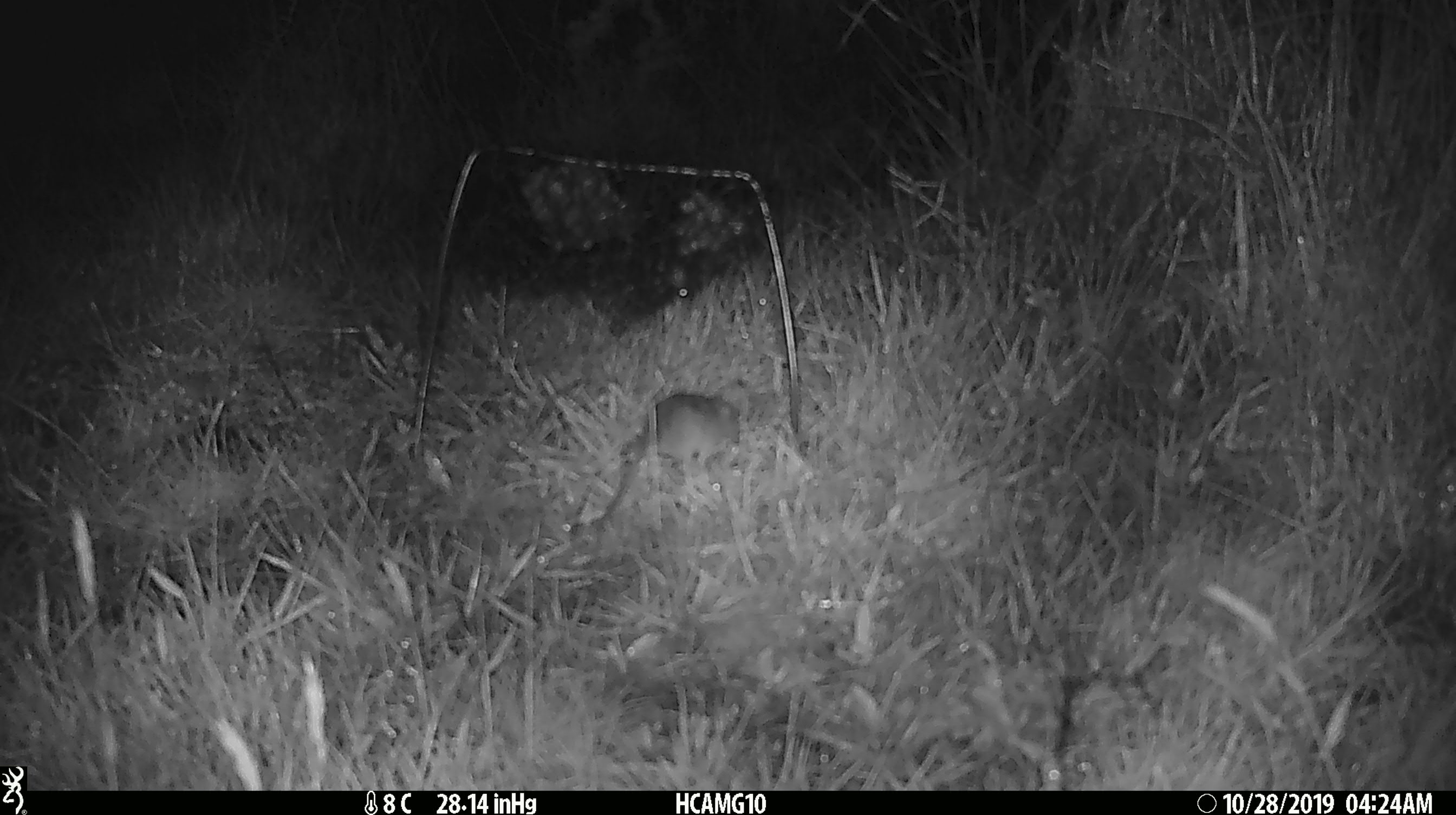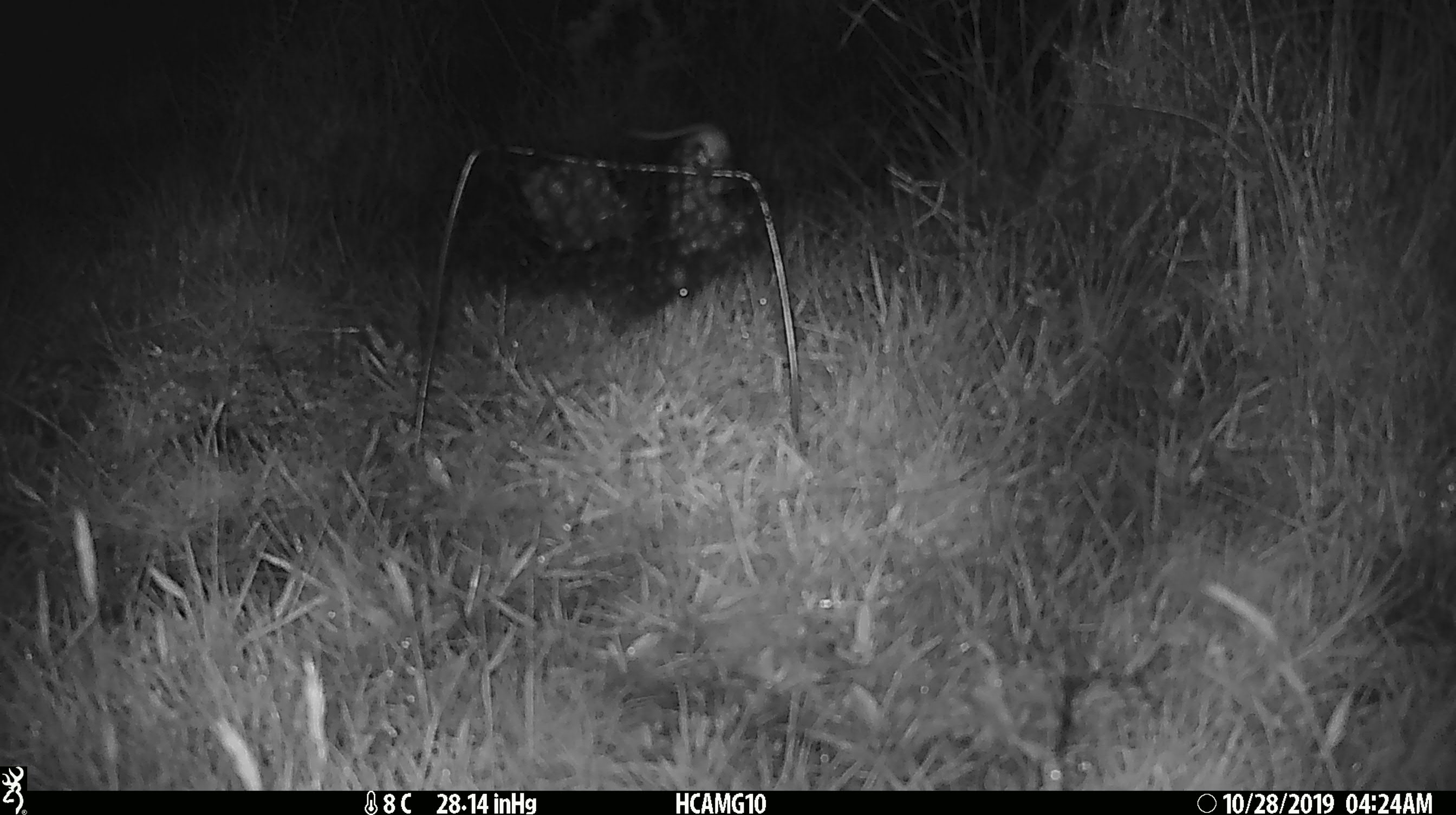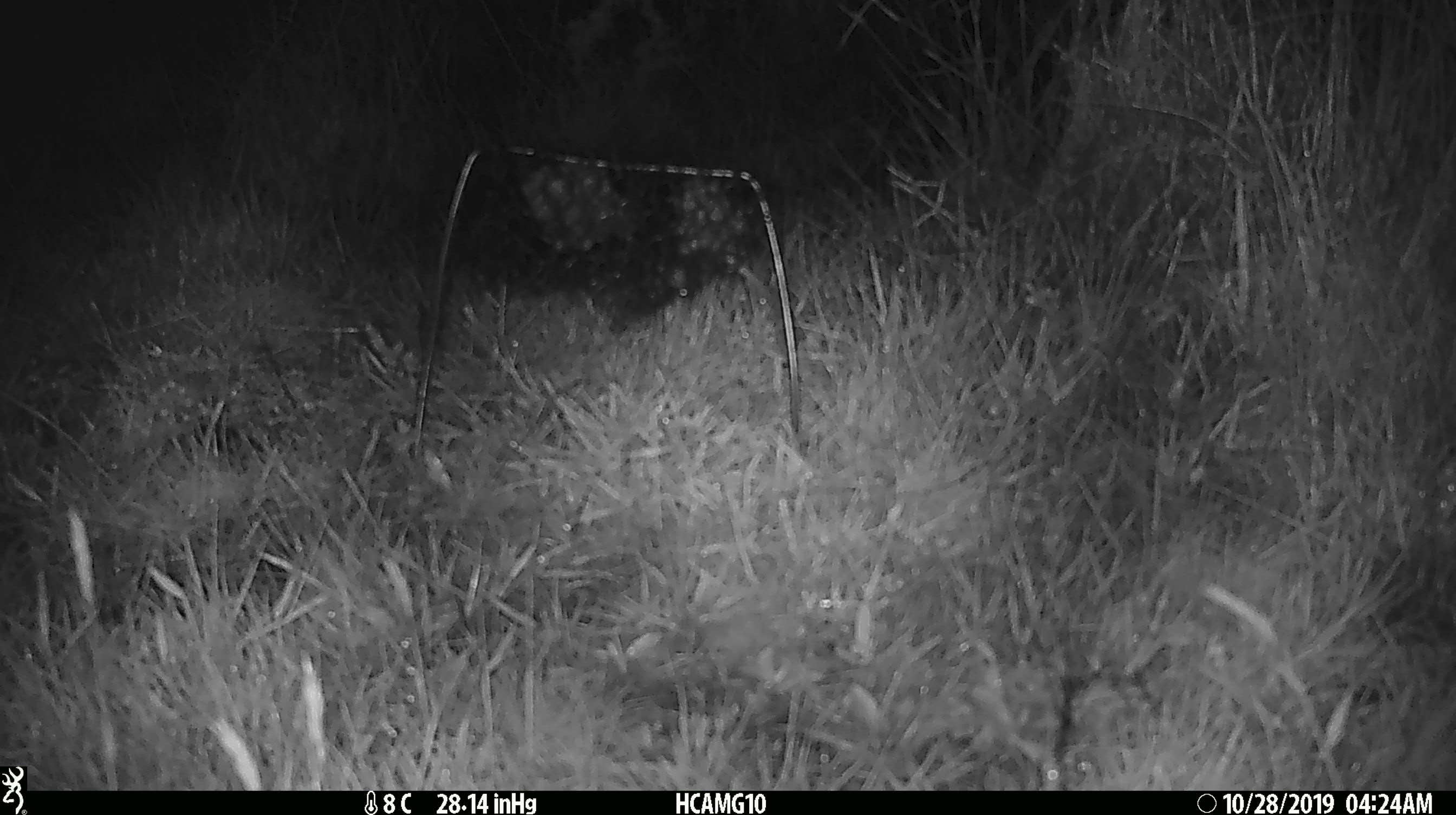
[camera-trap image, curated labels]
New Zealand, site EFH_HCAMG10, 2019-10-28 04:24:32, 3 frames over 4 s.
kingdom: Animalia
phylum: Chordata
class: Mammalia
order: Rodentia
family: Muridae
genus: Mus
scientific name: Mus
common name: mouse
Mouse (Mus).